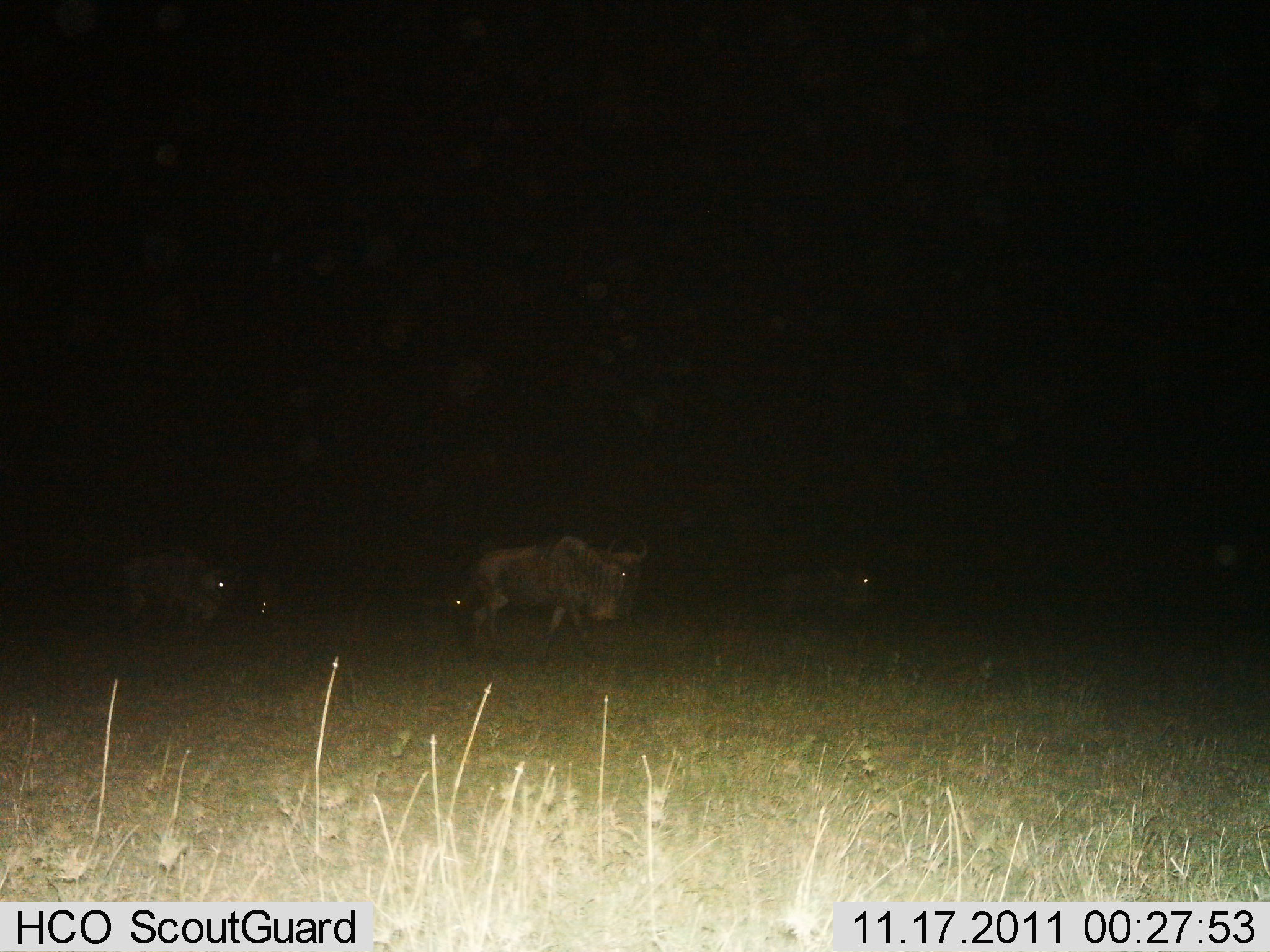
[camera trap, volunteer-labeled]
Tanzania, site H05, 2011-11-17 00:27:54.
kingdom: Animalia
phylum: Chordata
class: Mammalia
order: Artiodactyla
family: Bovidae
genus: Connochaetes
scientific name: Connochaetes taurinus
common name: blue wildebeest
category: wildebeest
Wildebeest (blue wildebeest) (Connochaetes taurinus), count 4. Behavior (volunteer vote fractions): standing 25%, resting 0%, moving 92%, interacting 0%. Young present (vote fraction): 0%. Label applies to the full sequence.